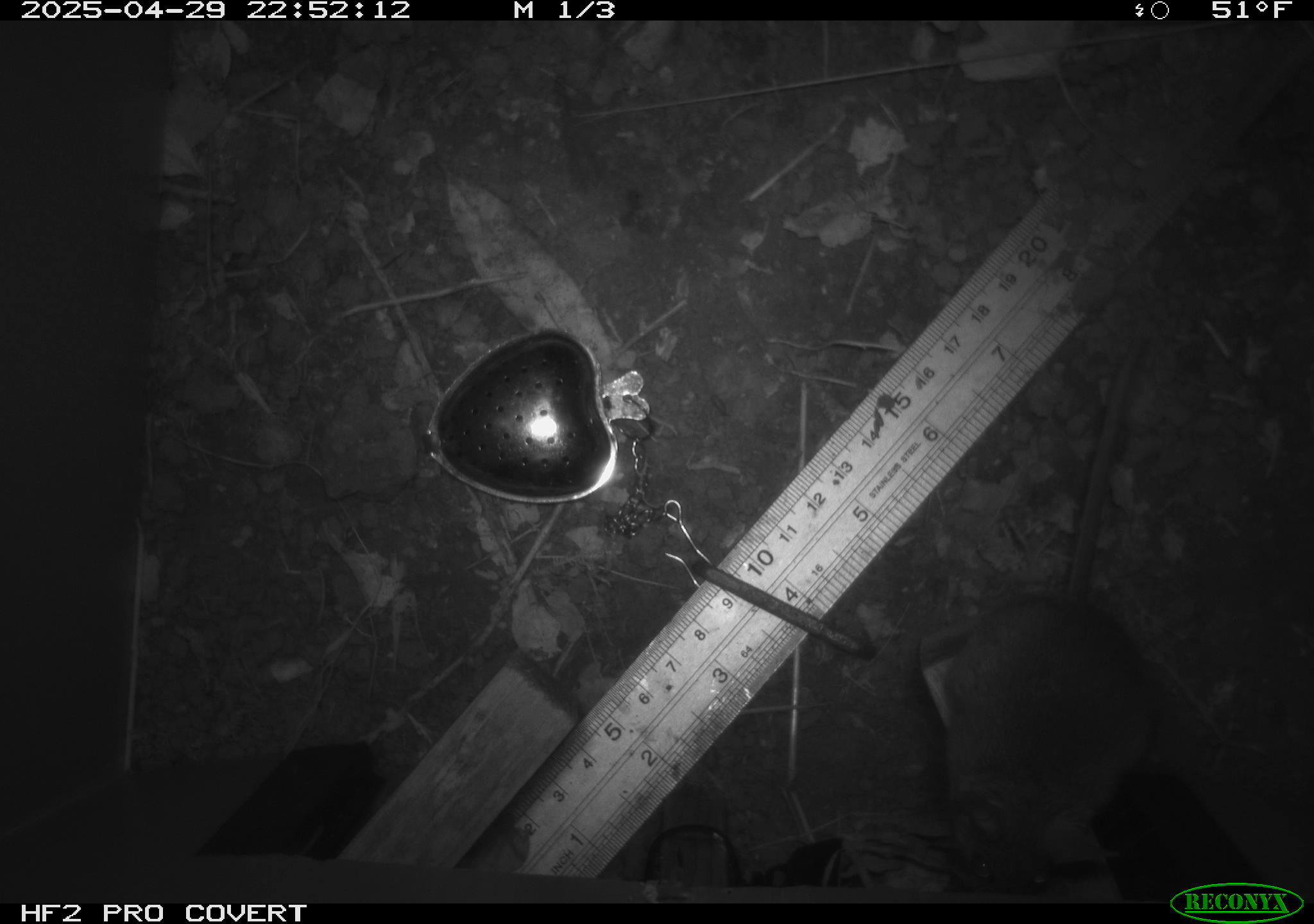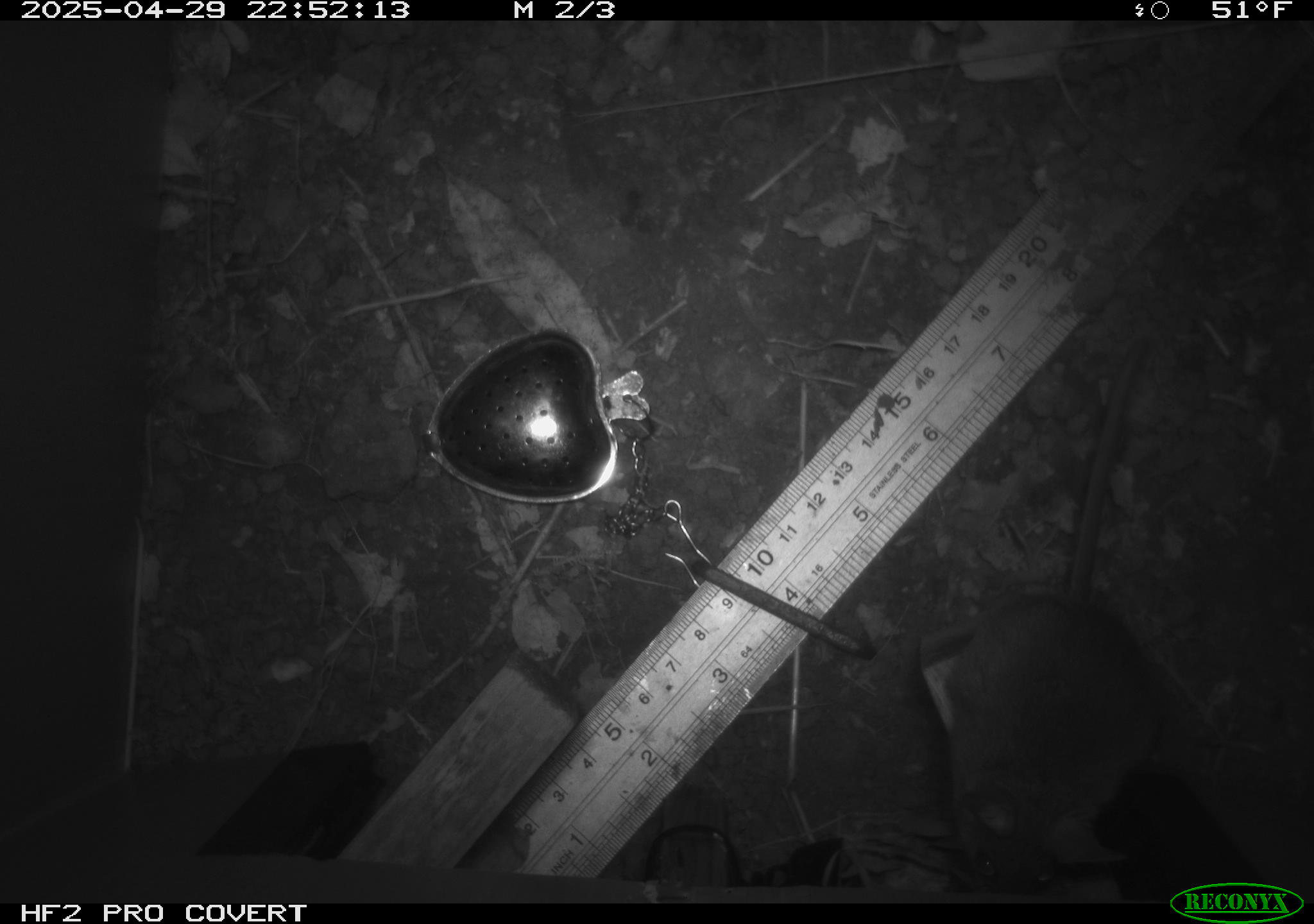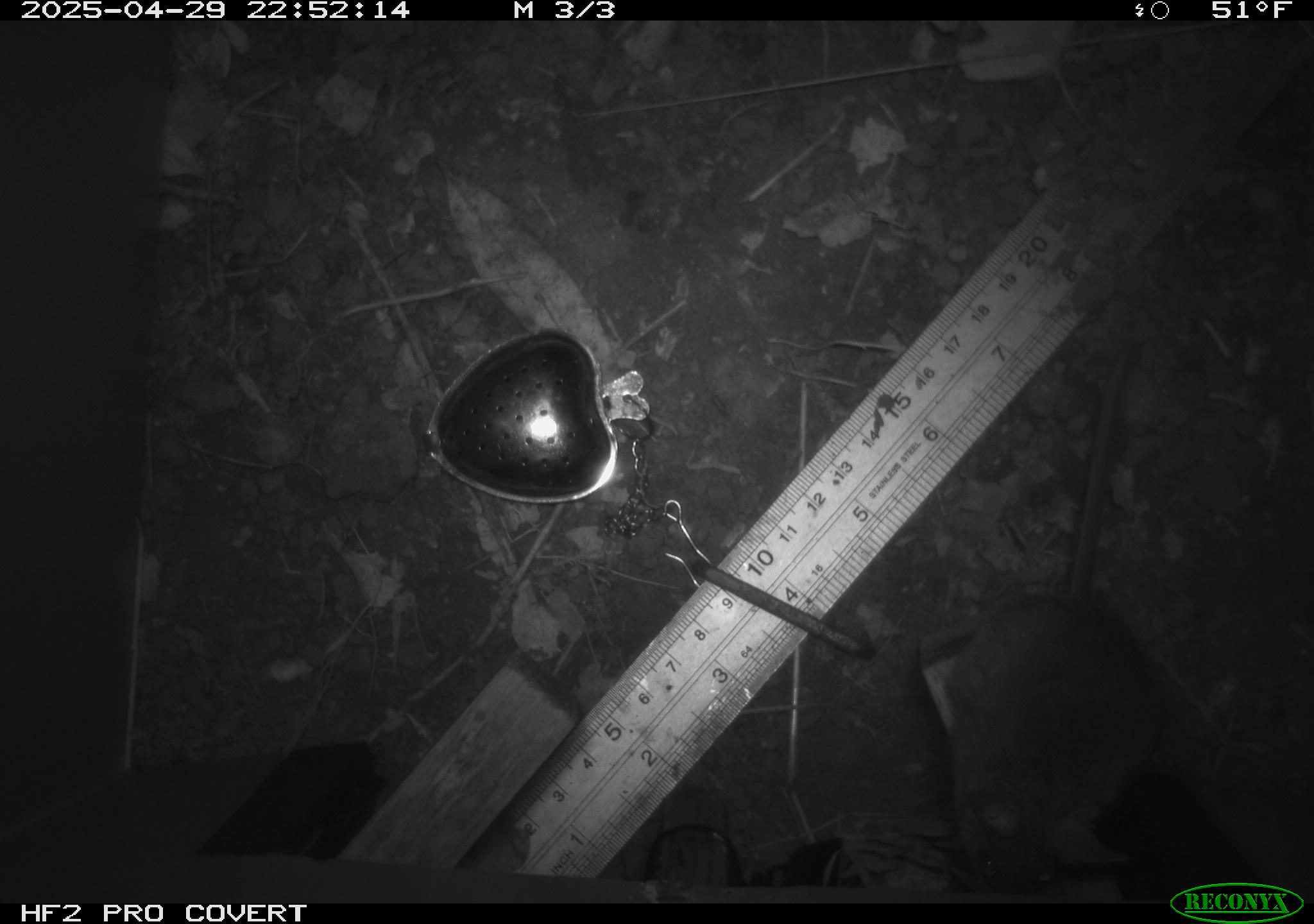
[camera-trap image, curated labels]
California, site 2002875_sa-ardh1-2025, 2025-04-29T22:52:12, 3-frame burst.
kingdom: Animalia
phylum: Chordata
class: Mammalia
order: Rodentia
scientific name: Rodentia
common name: mouse species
Mouse species (Rodentia).